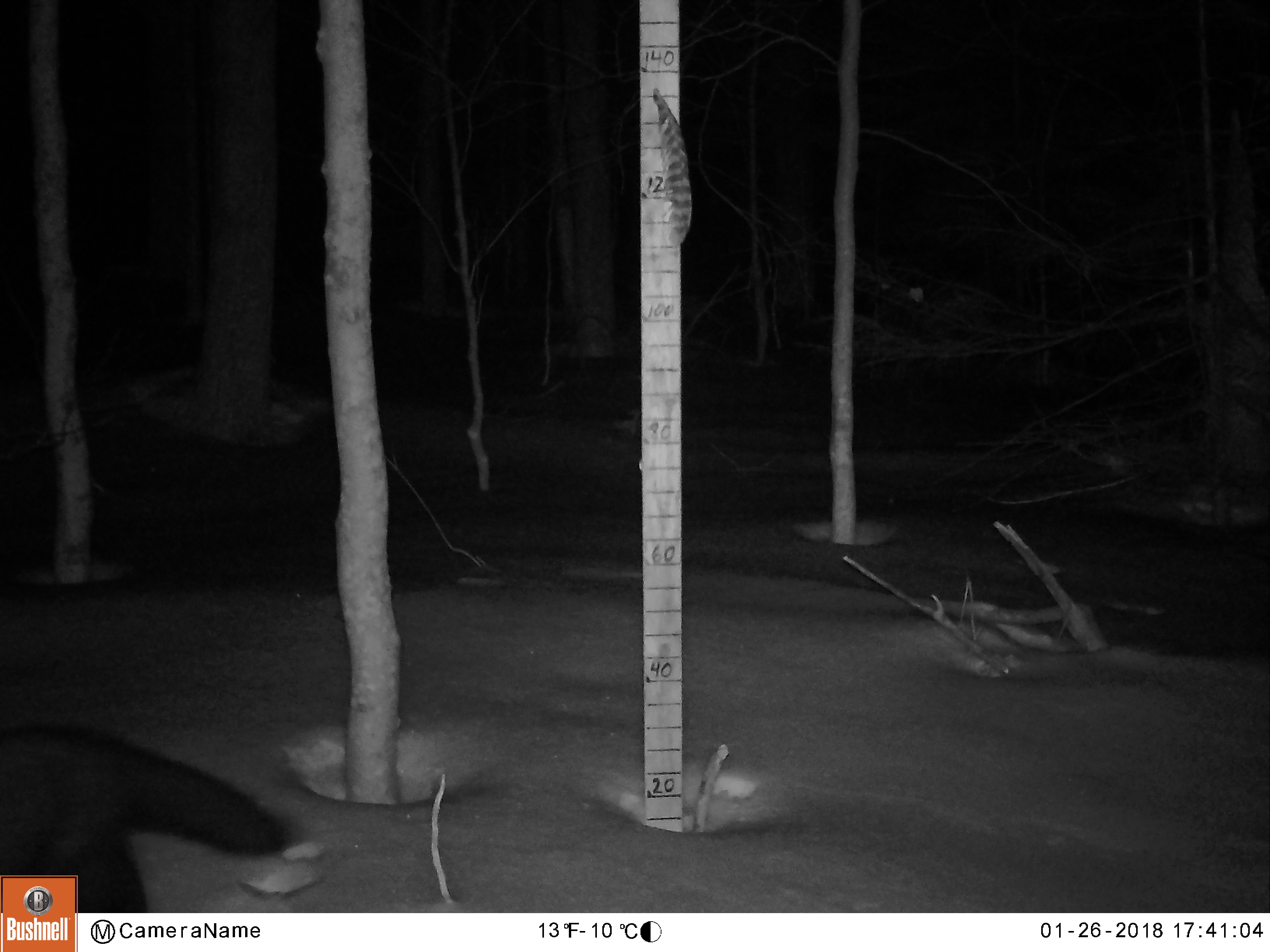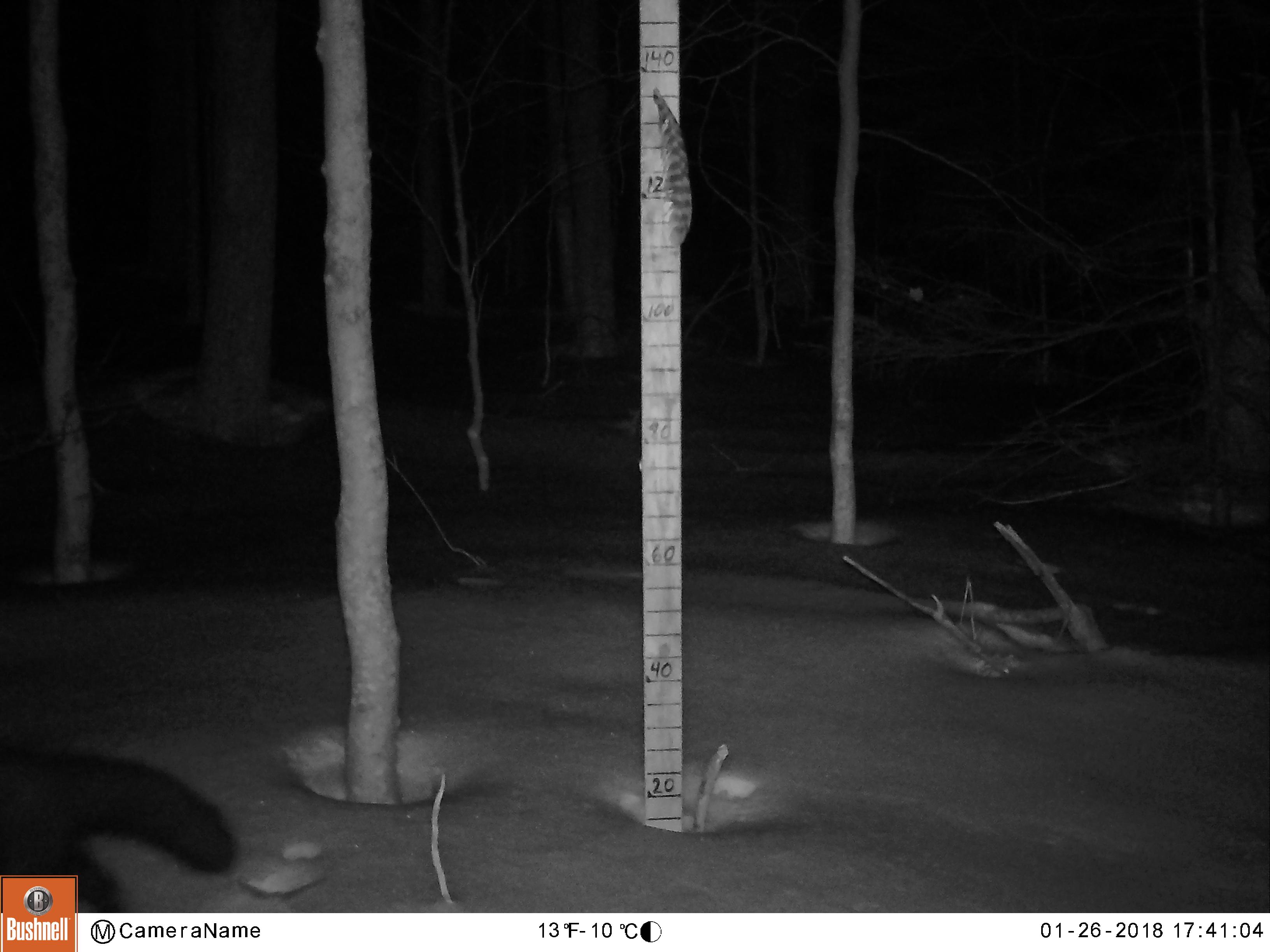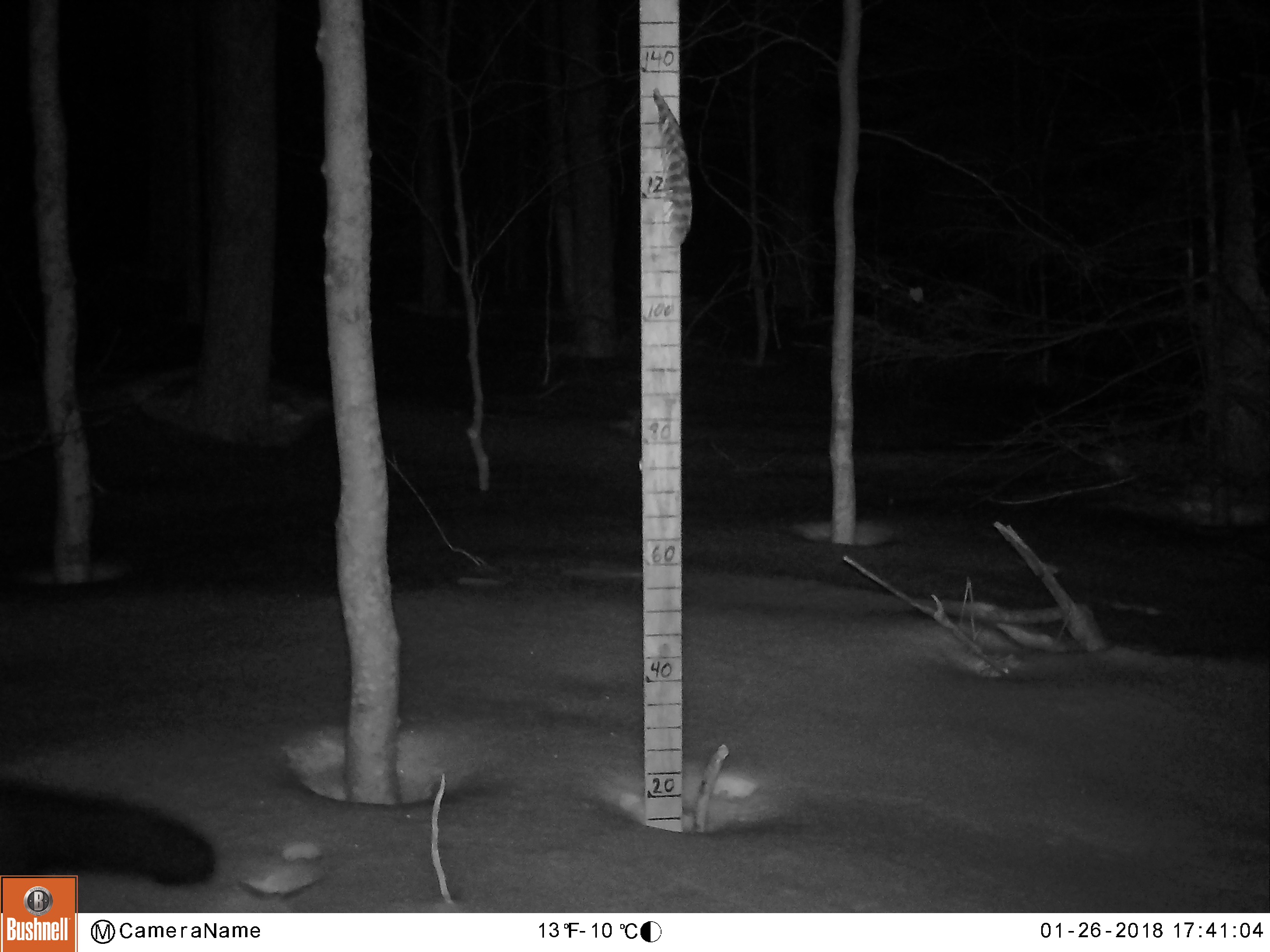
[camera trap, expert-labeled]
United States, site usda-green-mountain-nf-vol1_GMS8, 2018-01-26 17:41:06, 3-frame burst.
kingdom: Animalia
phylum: Chordata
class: Mammalia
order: Carnivora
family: Mustelidae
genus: Pekania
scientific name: Pekania pennanti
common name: fisher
Fisher (Pekania pennanti).